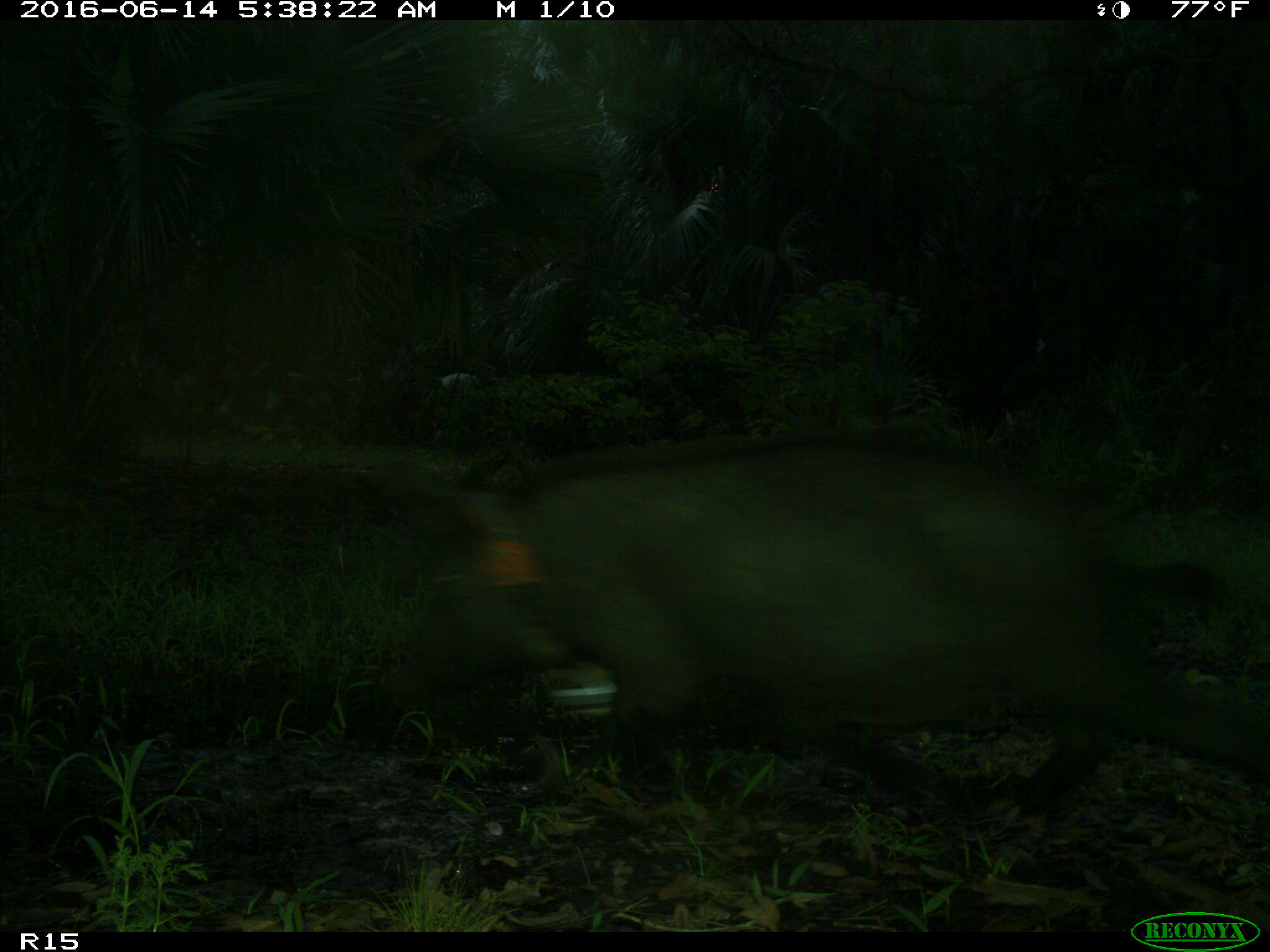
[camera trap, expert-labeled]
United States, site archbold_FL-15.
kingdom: Animalia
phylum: Chordata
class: Mammalia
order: Artiodactyla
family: Suidae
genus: Sus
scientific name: Sus scrofa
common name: wild boar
Sus scrofa (wild boar).